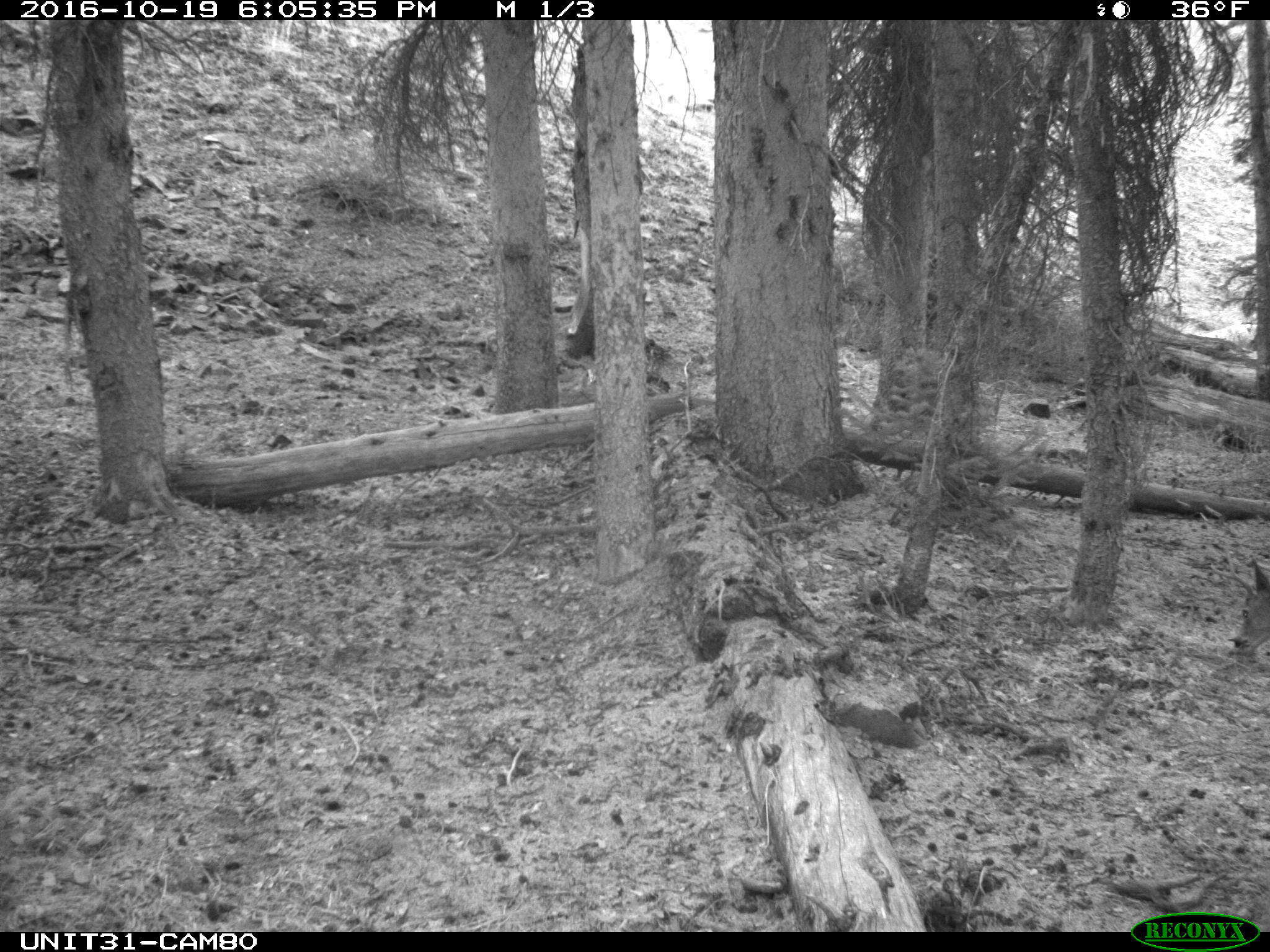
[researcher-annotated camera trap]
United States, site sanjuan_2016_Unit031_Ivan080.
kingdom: Animalia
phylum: Chordata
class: Mammalia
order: Artiodactyla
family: Cervidae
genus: Odocoileus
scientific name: Odocoileus hemionus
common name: mule deer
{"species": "Odocoileus hemionus (mule deer)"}